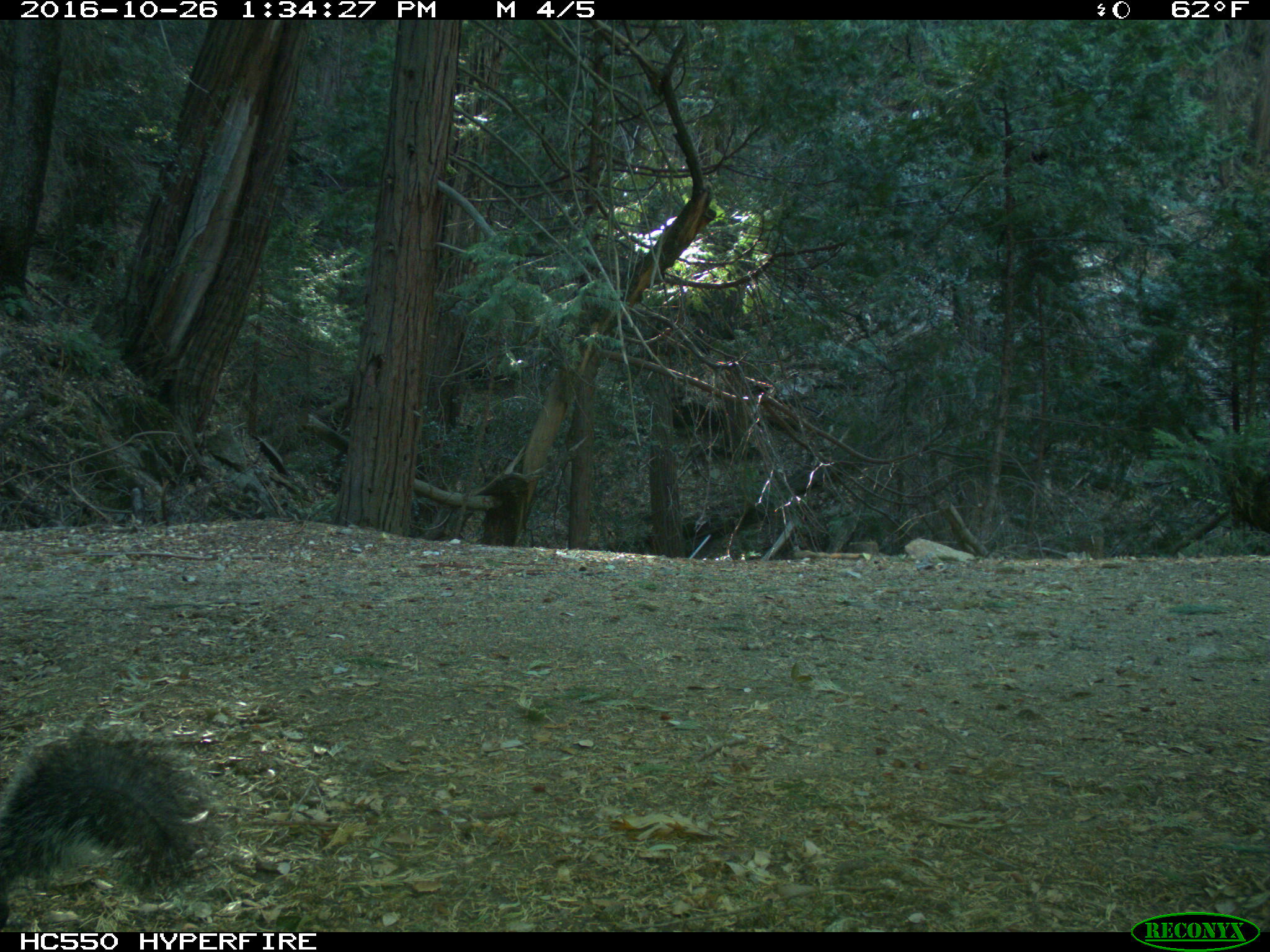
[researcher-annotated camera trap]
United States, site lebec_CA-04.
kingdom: Animalia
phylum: Chordata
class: Mammalia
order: Rodentia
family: Sciuridae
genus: Sciurus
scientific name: Sciurus carolinensis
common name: eastern gray squirrel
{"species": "Sciurus carolinensis (eastern gray squirrel)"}